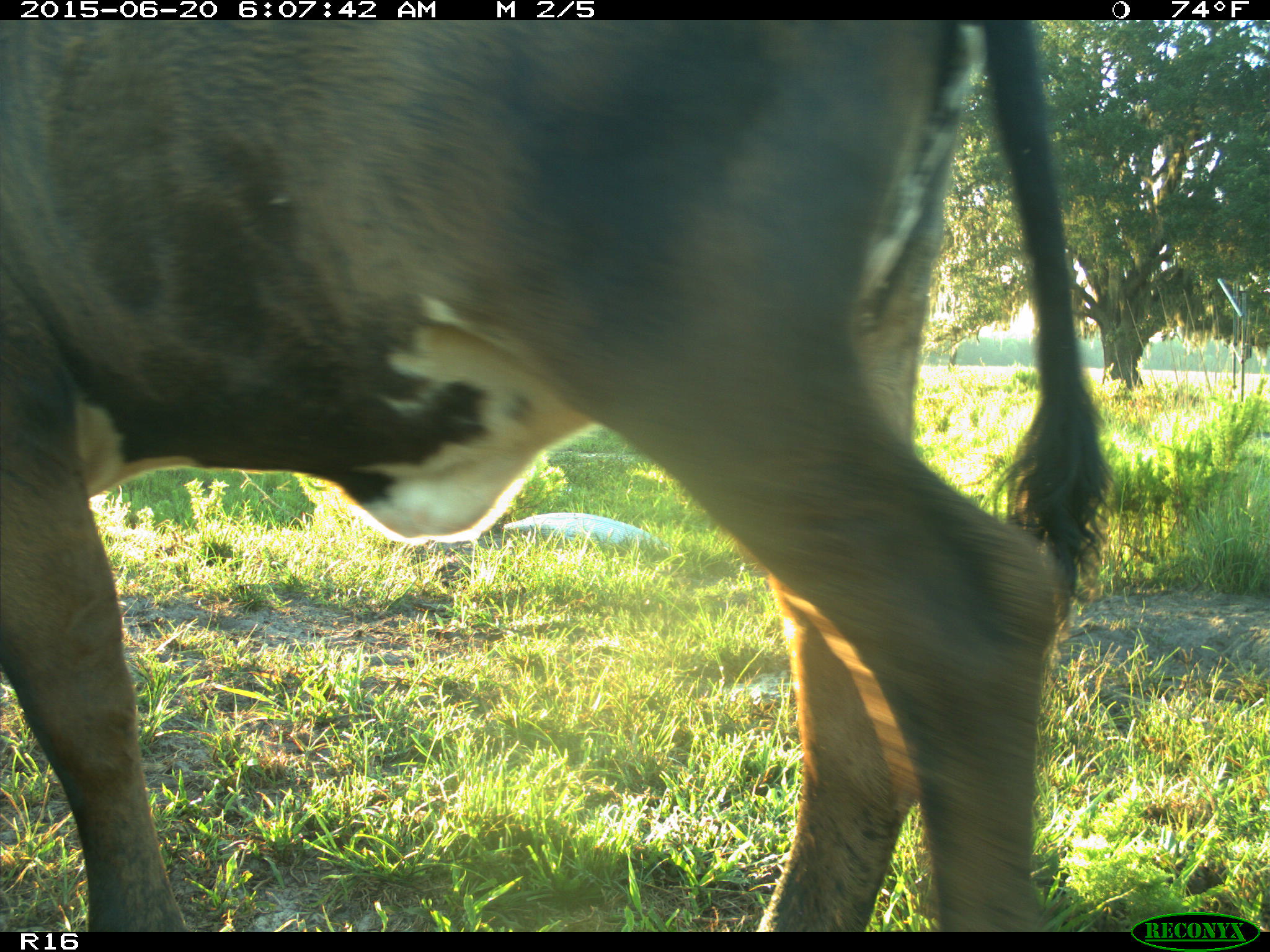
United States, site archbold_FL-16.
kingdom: Animalia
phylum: Chordata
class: Mammalia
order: Artiodactyla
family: Bovidae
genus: Bos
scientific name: Bos taurus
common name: domestic cow